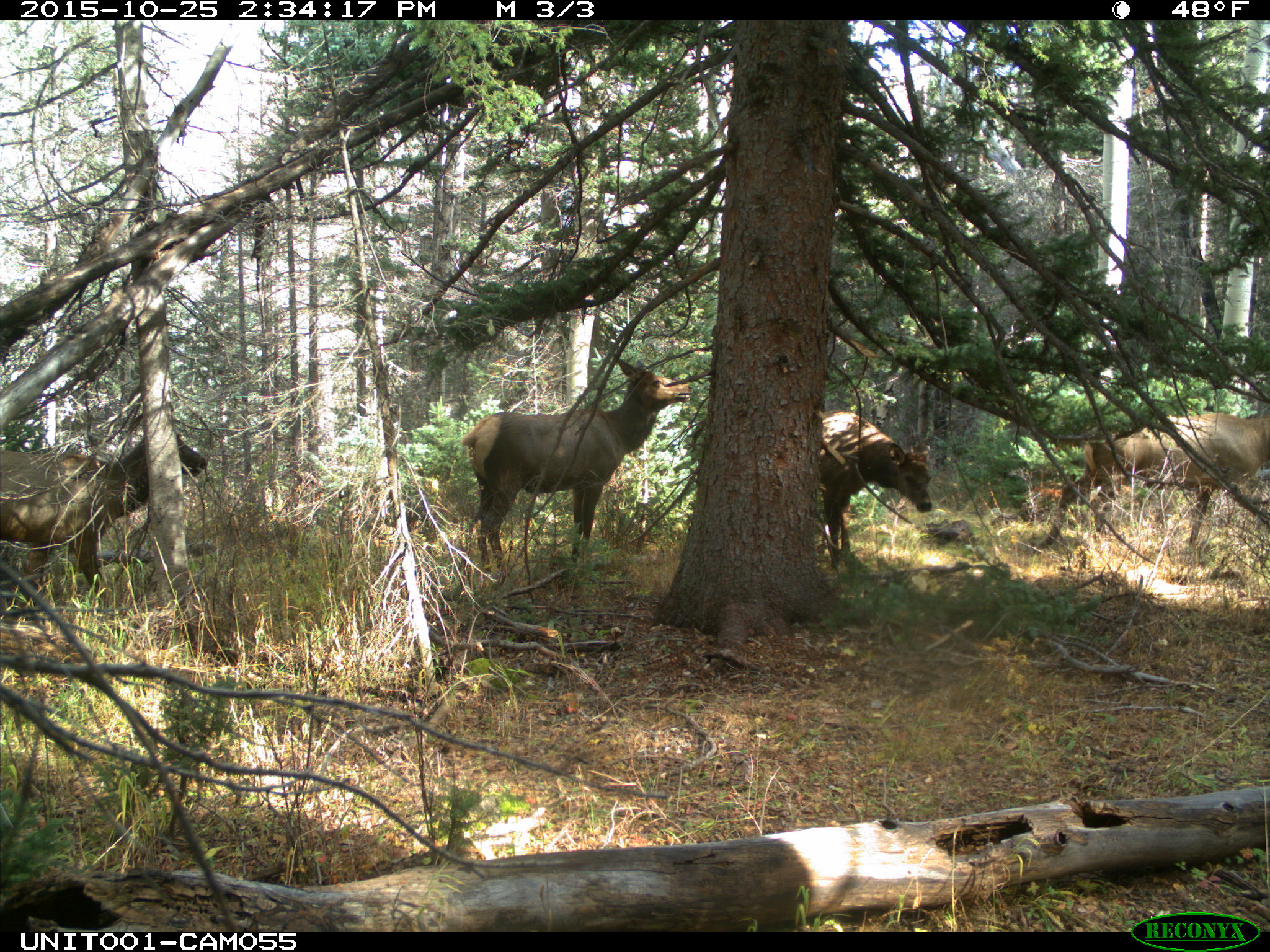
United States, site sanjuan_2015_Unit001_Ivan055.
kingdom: Animalia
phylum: Chordata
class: Mammalia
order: Artiodactyla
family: Cervidae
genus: Cervus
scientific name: Cervus elaphus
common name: red deer